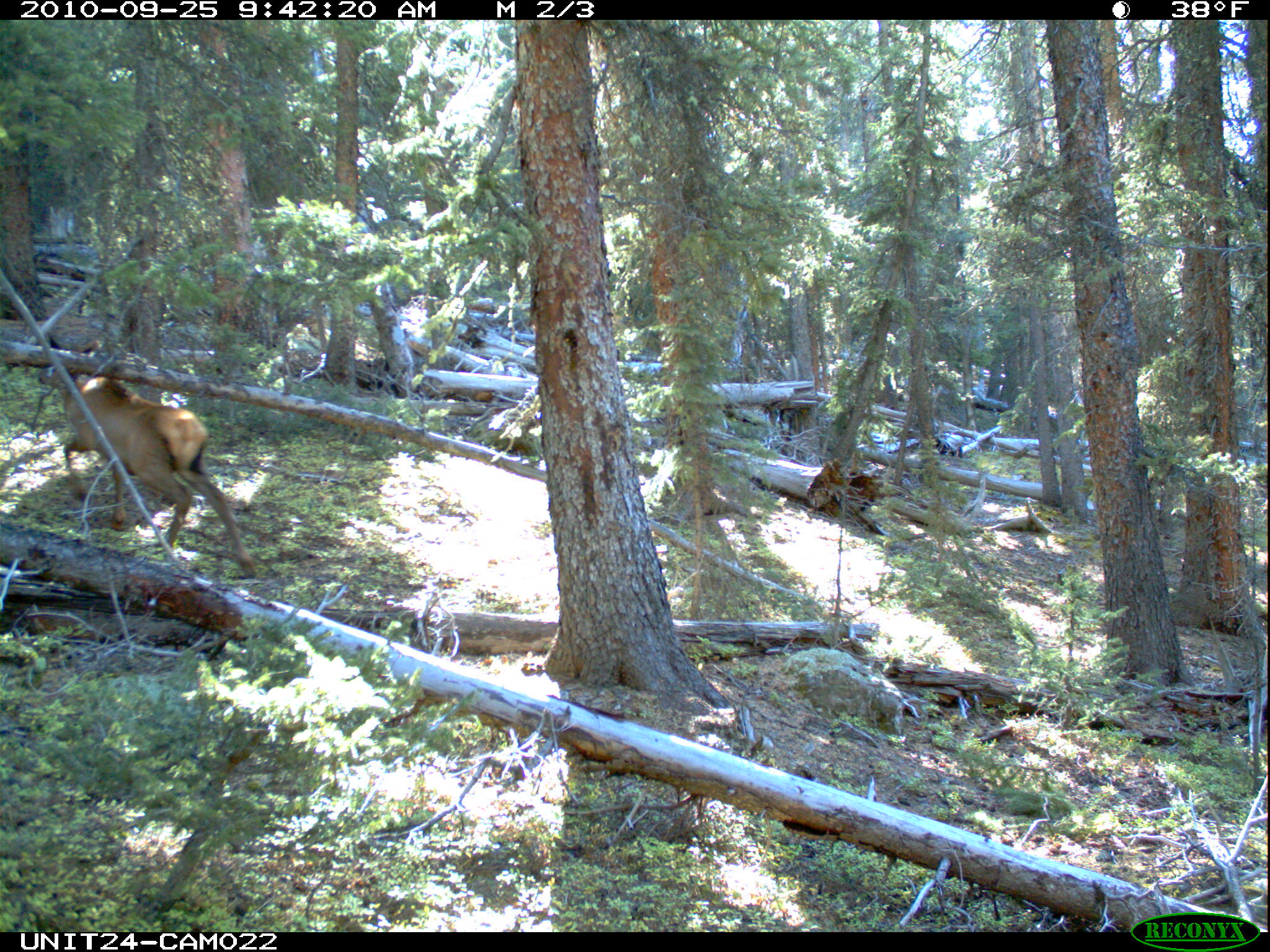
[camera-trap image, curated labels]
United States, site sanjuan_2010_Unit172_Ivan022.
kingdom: Animalia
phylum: Chordata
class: Mammalia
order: Artiodactyla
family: Cervidae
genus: Cervus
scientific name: Cervus elaphus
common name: red deer